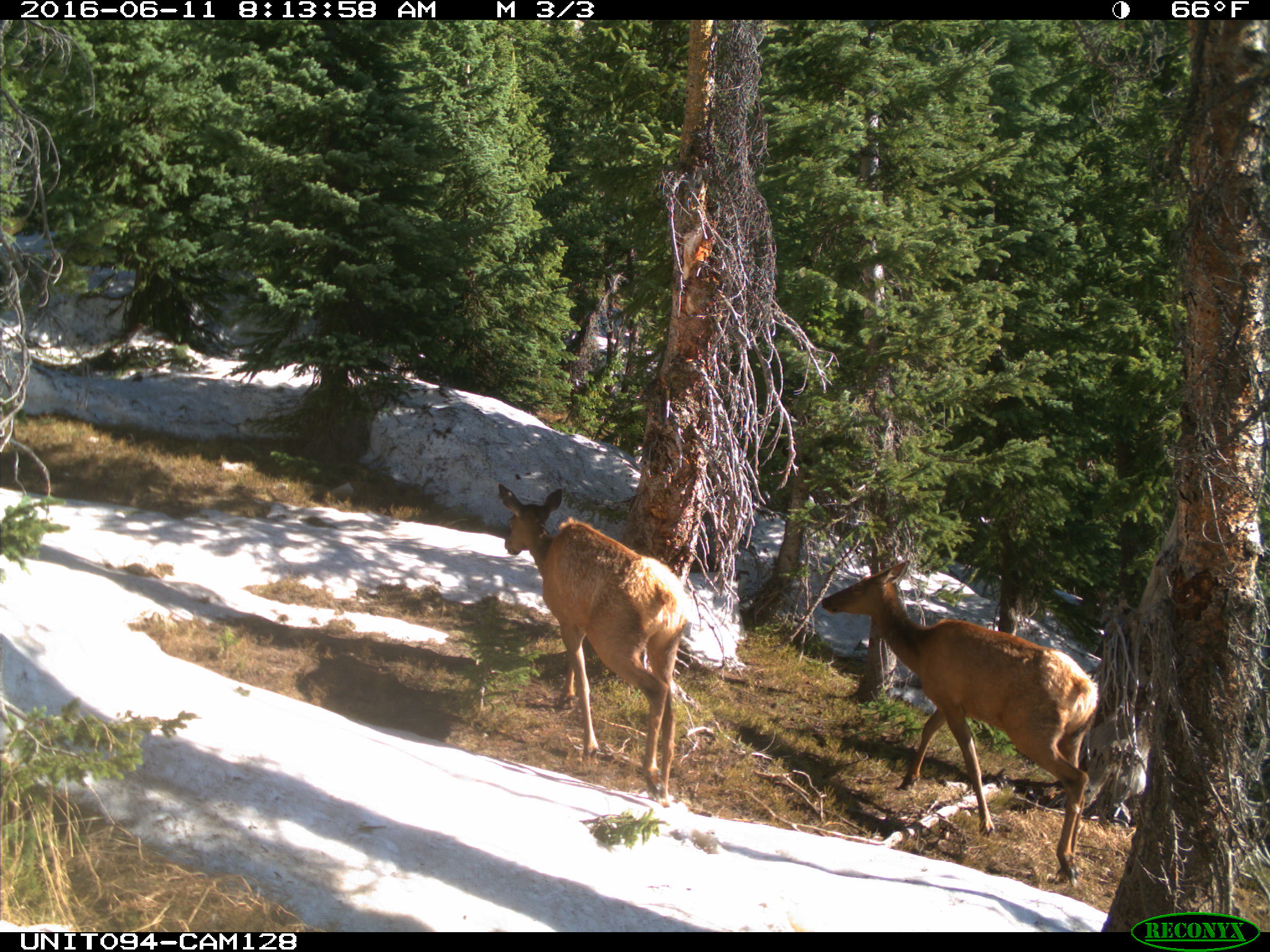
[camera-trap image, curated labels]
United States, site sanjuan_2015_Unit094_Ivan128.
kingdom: Animalia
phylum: Chordata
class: Mammalia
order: Artiodactyla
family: Cervidae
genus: Cervus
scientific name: Cervus elaphus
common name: red deer